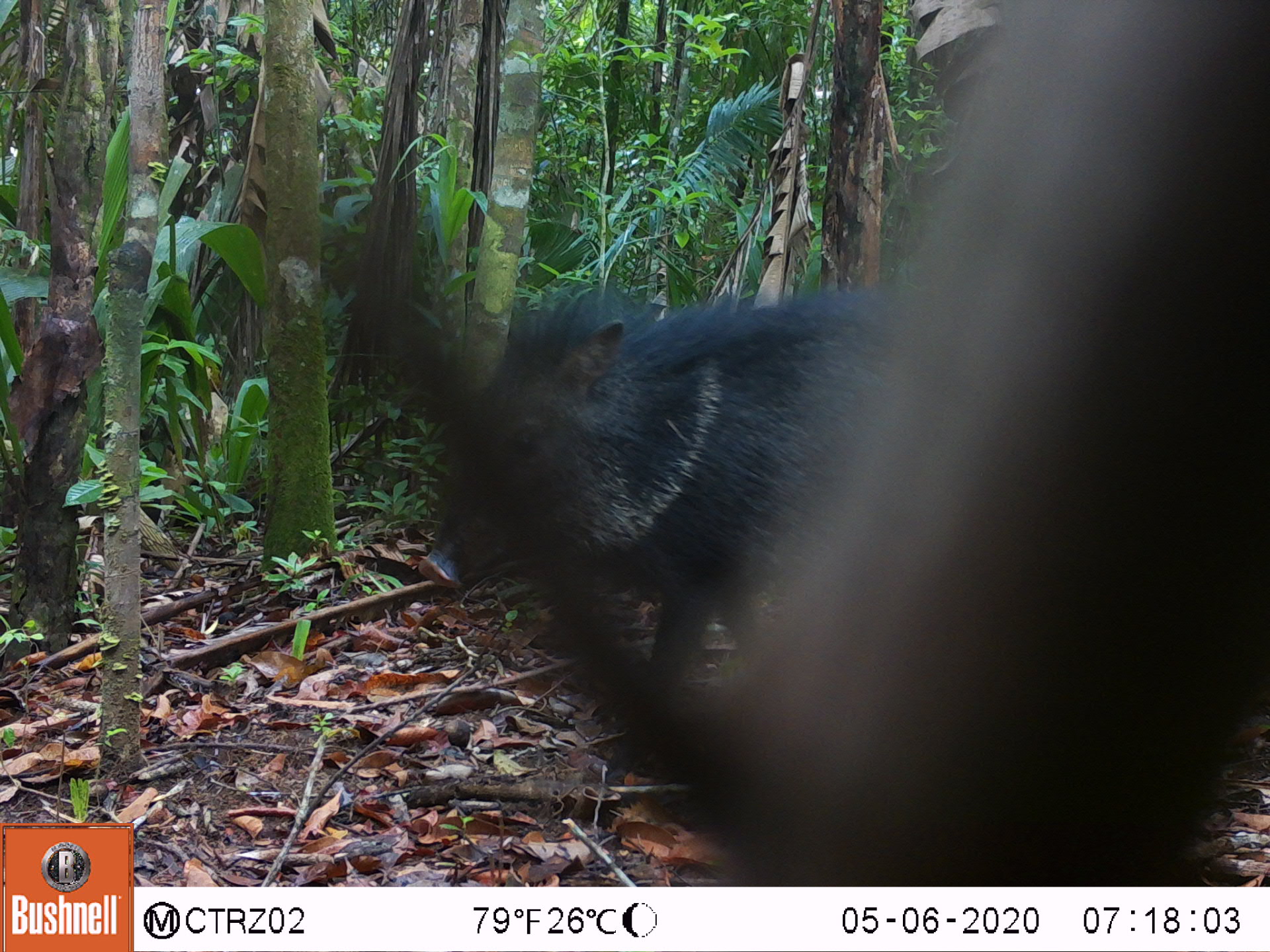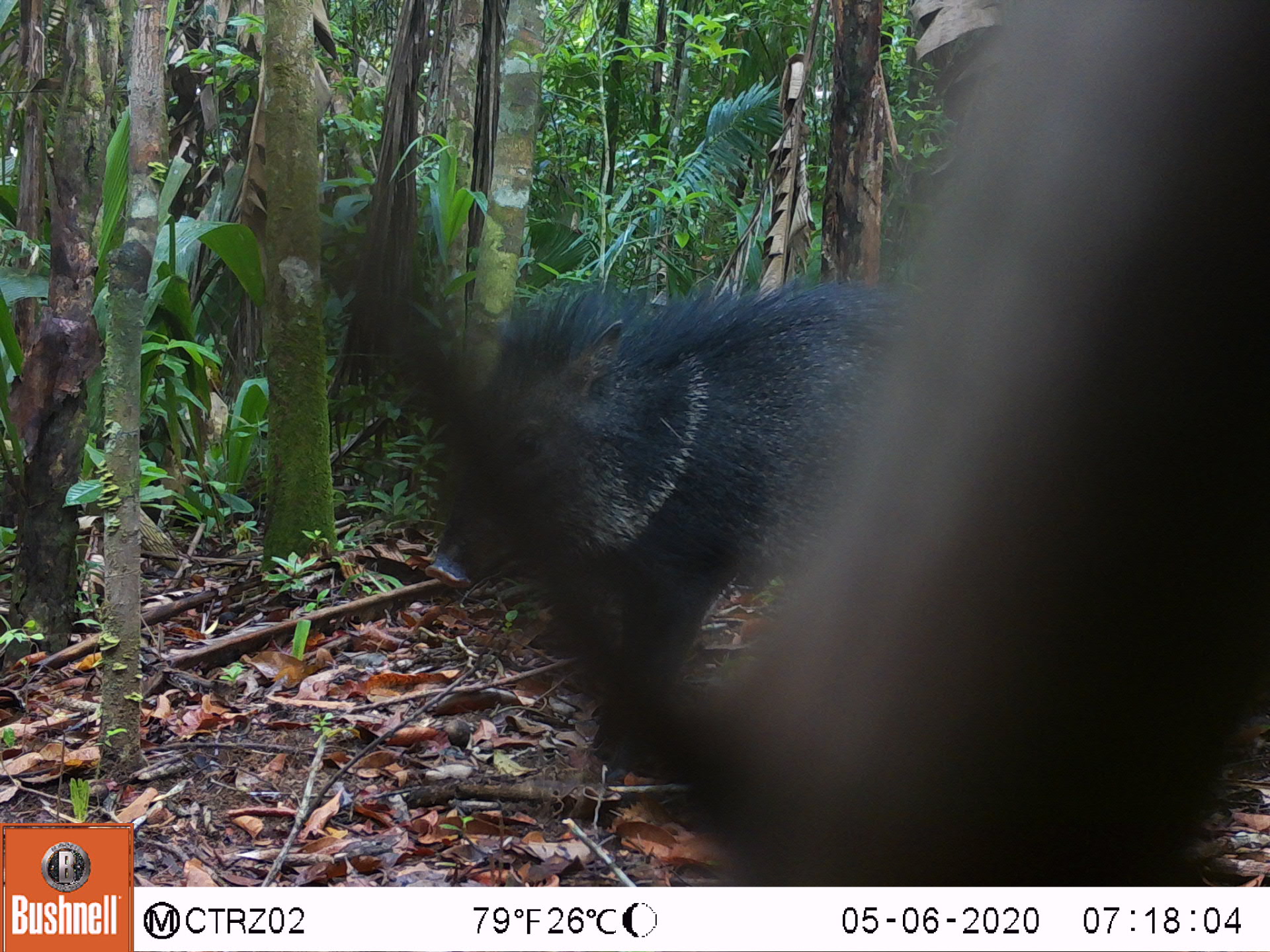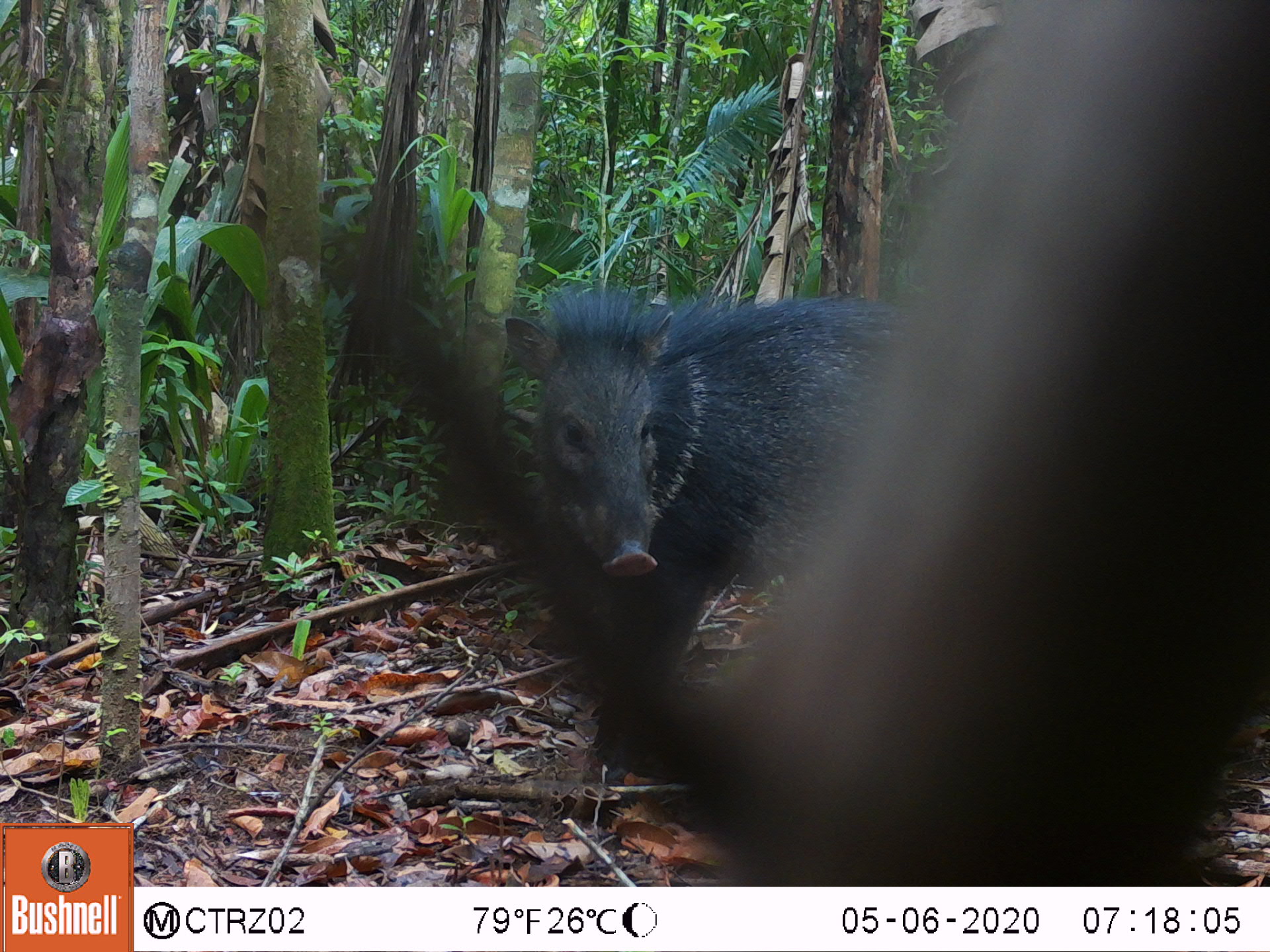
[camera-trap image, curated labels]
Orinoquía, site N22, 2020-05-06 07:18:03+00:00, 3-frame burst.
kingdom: Animalia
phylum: Chordata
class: Mammalia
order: Artiodactyla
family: Tayassuidae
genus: Pecari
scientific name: Pecari tajacu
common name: collared peccary